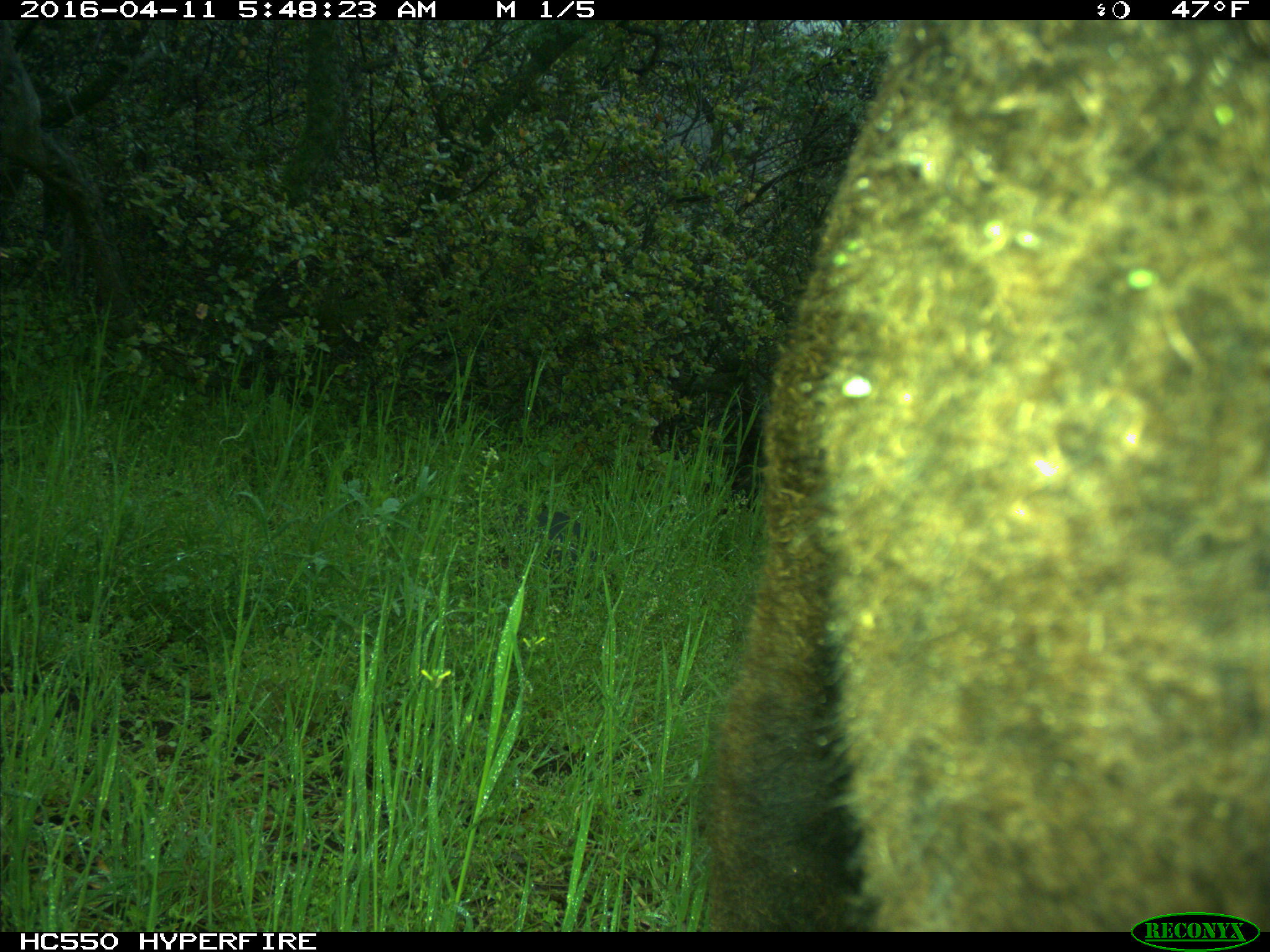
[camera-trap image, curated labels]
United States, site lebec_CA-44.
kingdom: Animalia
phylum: Chordata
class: Mammalia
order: Artiodactyla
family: Bovidae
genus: Bos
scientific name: Bos taurus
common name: domestic cow